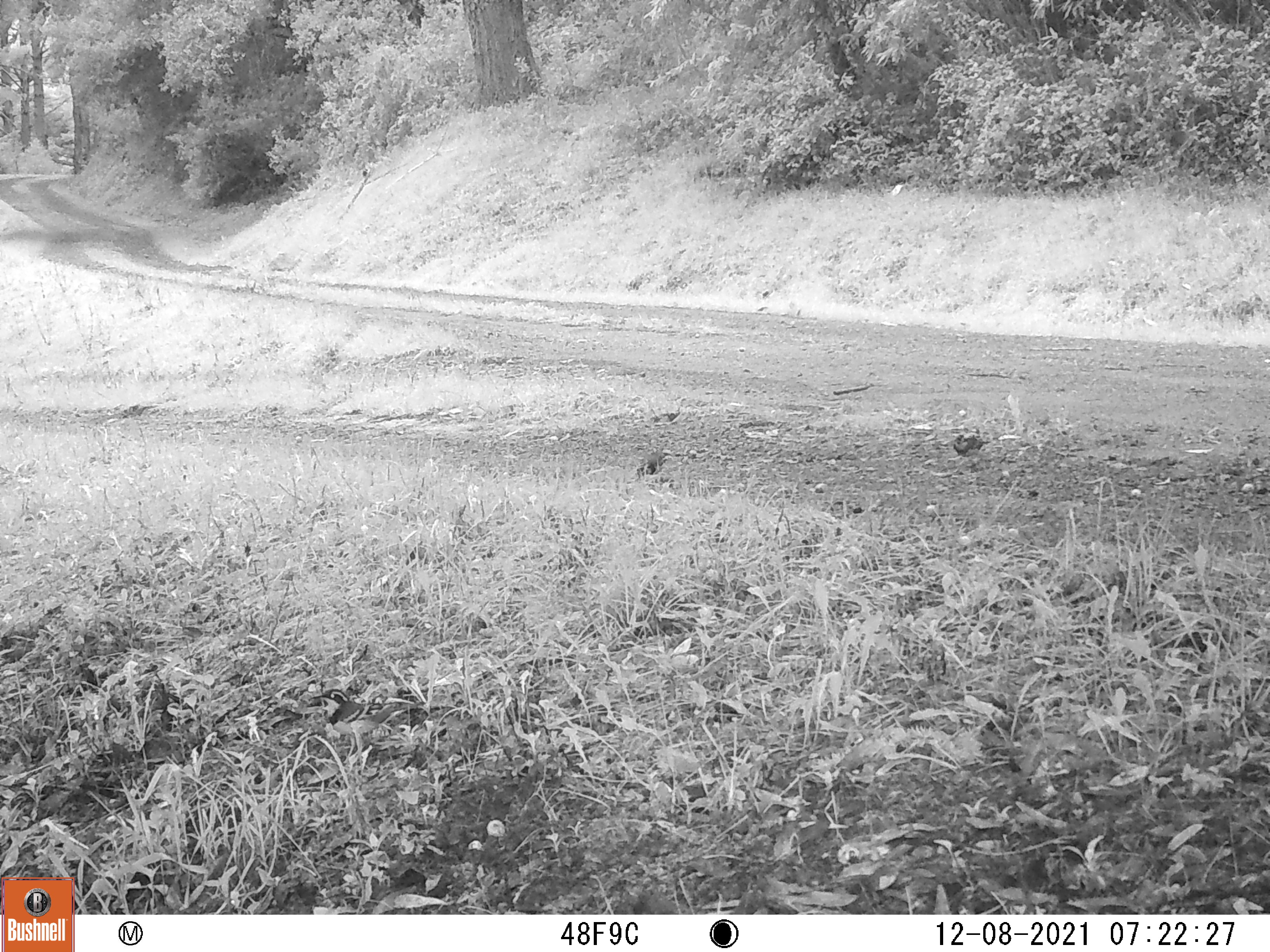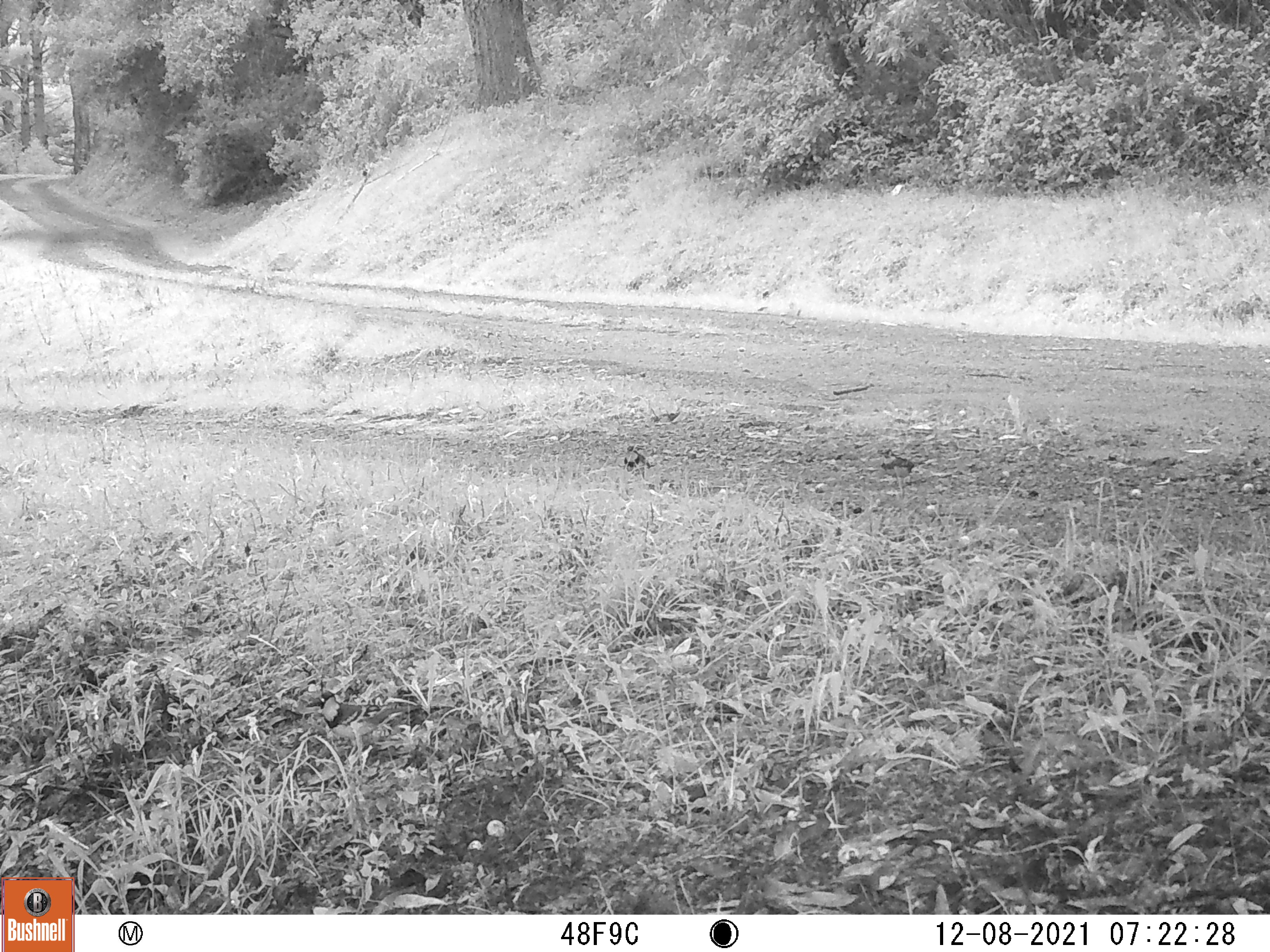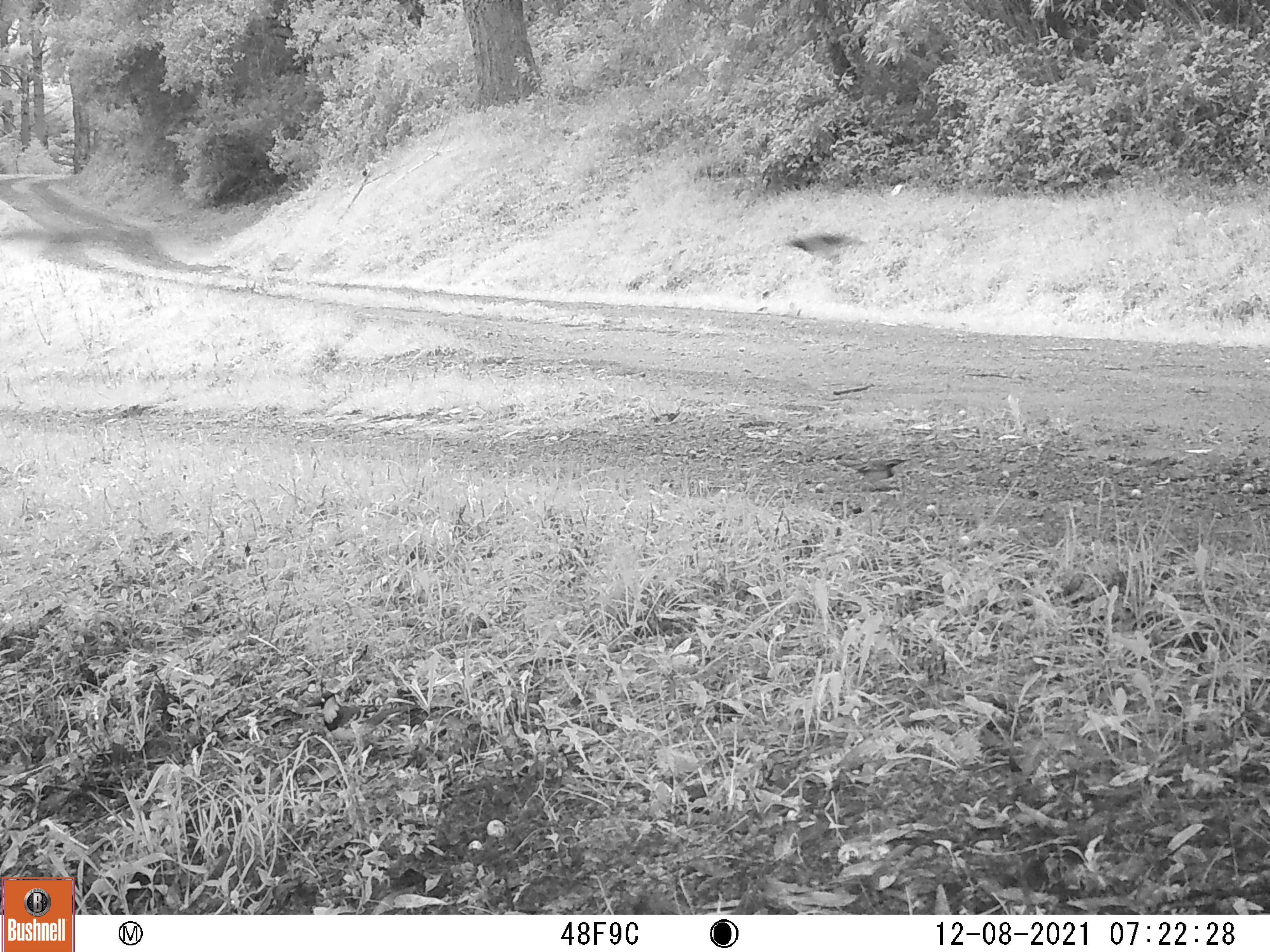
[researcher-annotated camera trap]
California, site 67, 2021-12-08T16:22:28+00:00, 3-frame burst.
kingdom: Animalia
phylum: Chordata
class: Aves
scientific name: Aves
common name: bird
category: unknown bird